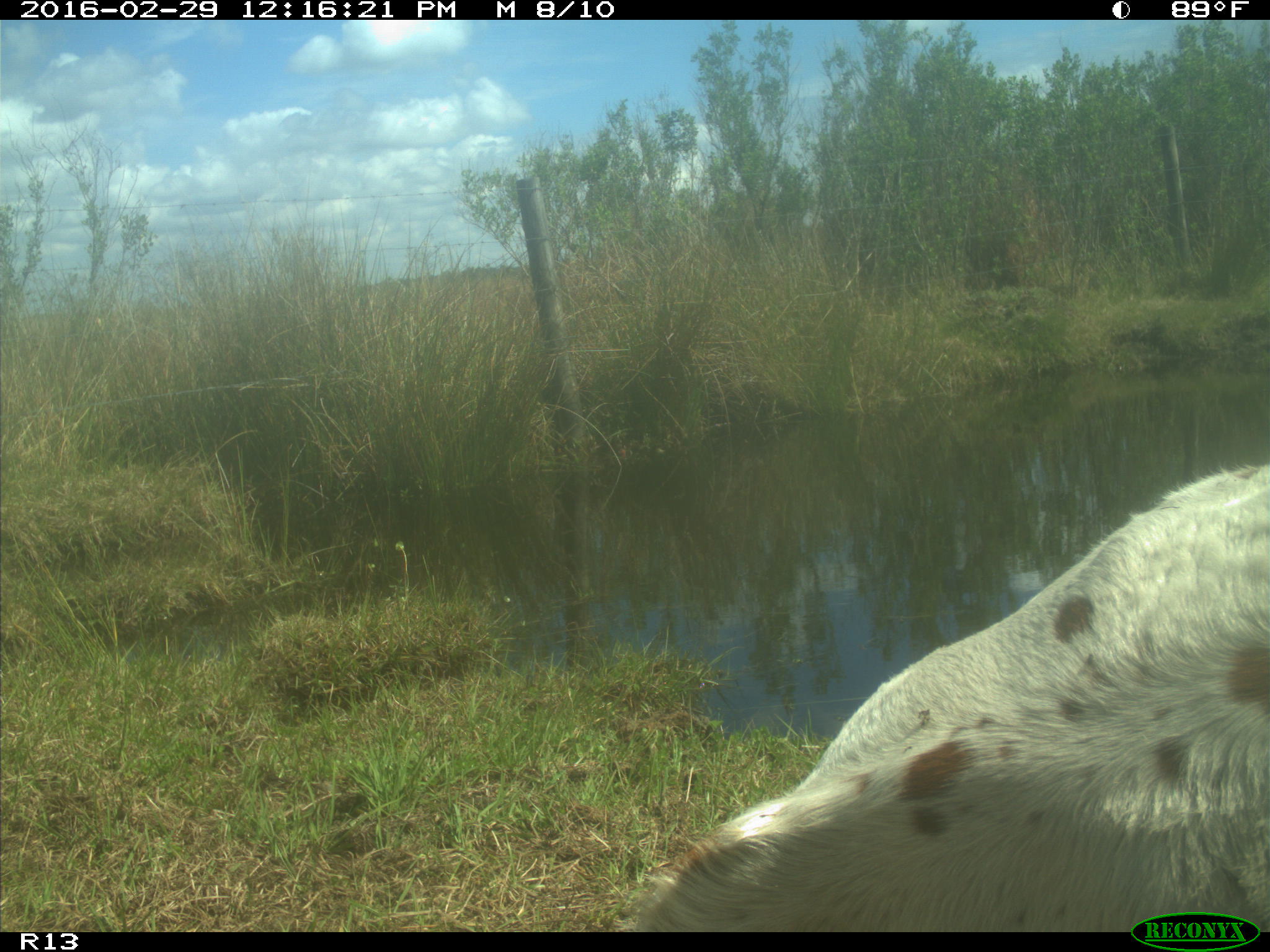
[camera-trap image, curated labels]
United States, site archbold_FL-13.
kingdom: Animalia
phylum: Chordata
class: Mammalia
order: Artiodactyla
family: Bovidae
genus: Bos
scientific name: Bos taurus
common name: domestic cow